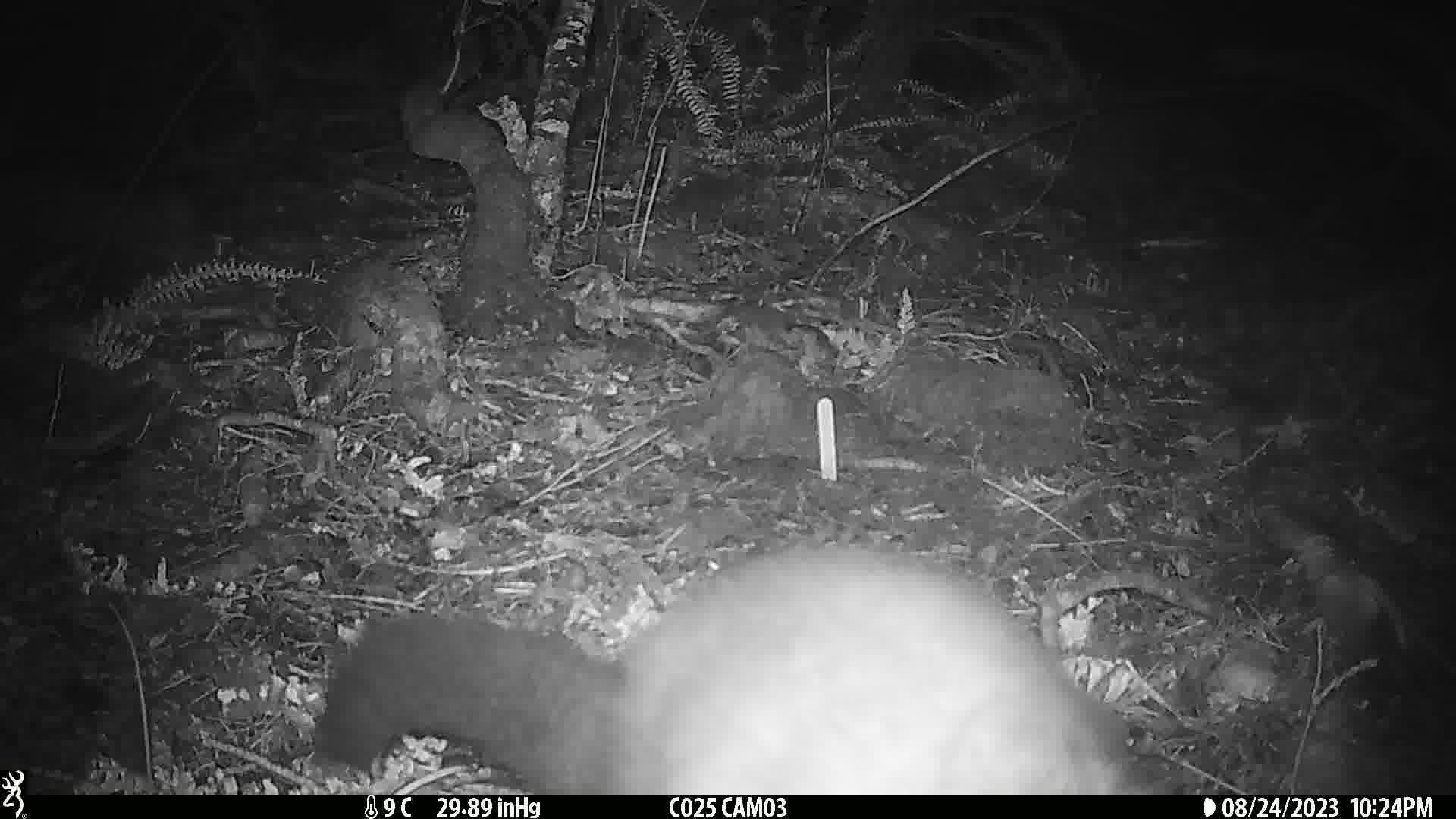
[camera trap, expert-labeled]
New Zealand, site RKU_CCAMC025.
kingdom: Animalia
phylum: Chordata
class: Mammalia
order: Diprotodontia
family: Phalangeridae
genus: Trichosurus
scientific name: Trichosurus vulpecula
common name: common brushtail possum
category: possum